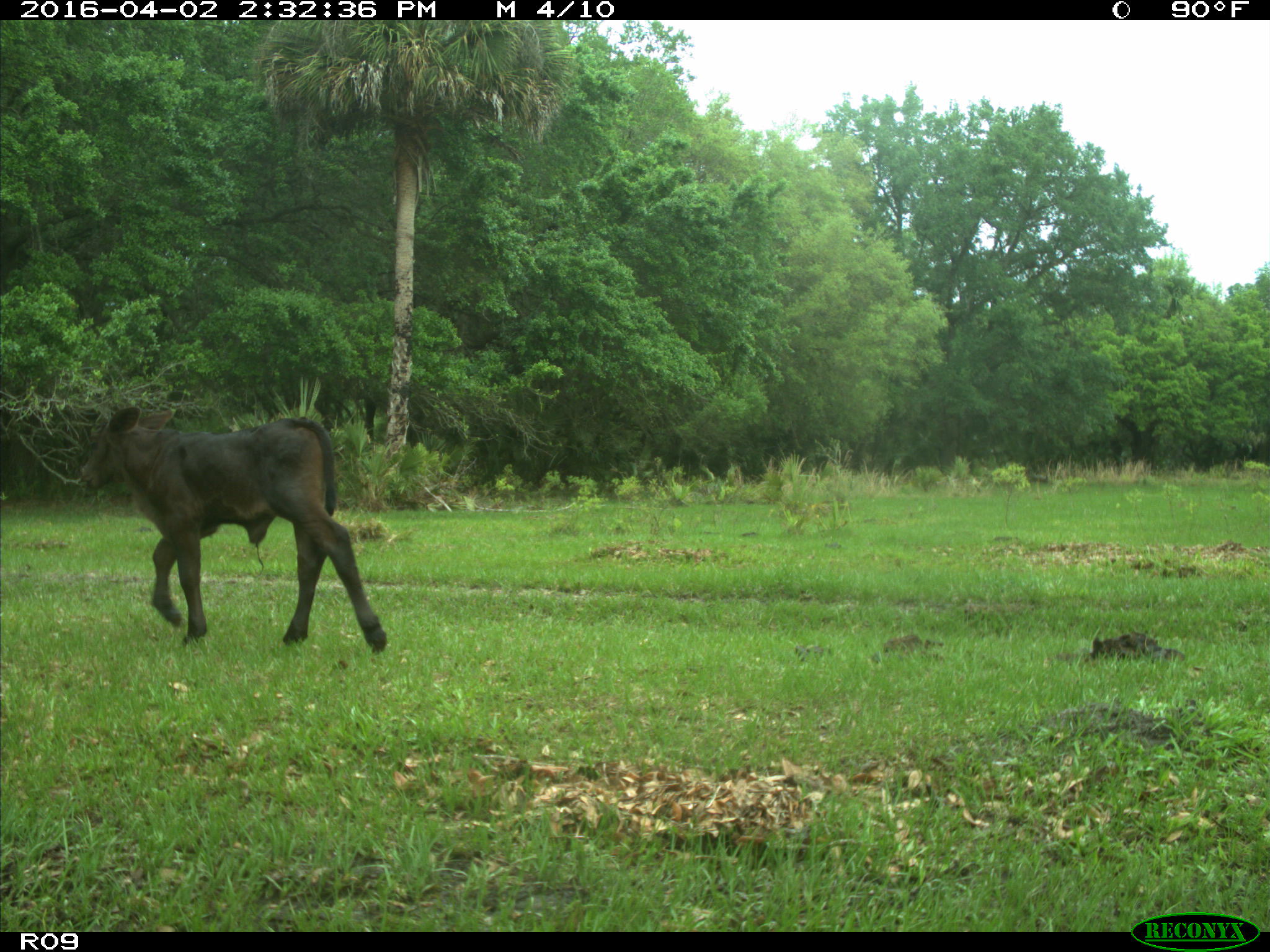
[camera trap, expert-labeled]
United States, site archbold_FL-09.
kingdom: Animalia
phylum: Chordata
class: Mammalia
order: Artiodactyla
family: Bovidae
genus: Bos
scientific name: Bos taurus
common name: domestic cow